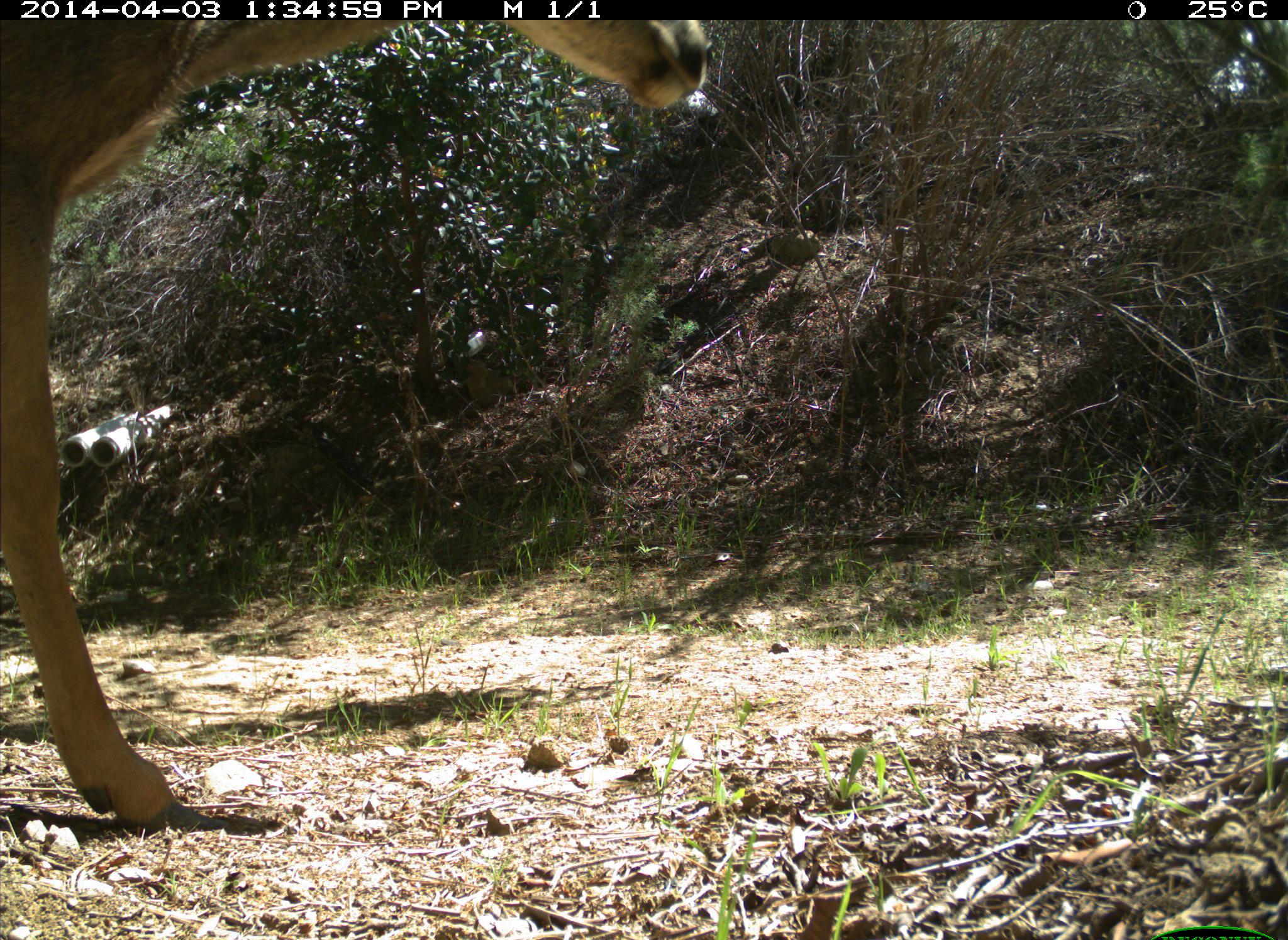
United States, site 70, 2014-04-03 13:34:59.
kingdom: Animalia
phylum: Chordata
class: Mammalia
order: Artiodactyla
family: Cervidae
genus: Odocoileus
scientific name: Odocoileus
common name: deer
Deer (Odocoileus).